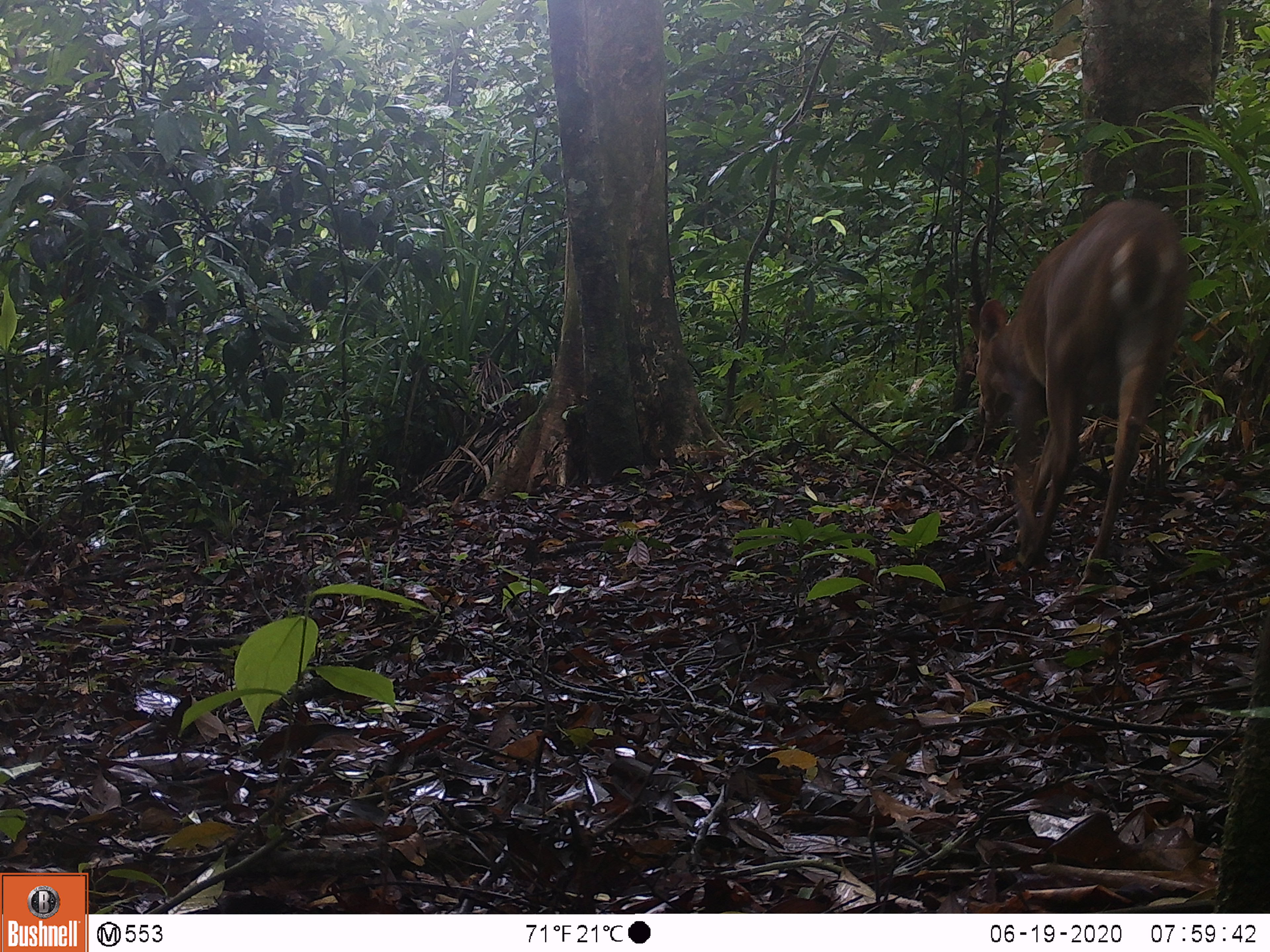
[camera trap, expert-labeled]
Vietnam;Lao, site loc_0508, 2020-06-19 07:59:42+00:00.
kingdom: Animalia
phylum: Chordata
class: Mammalia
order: Artiodactyla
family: Cervidae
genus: Muntiacus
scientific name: Muntiacus vuquangensis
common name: large-antlered muntjac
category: large antlered muntjac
Large antlered muntjac (large-antlered muntjac) (Muntiacus vuquangensis). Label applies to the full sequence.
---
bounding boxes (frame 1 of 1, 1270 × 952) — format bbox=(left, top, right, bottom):
large antlered muntjac: bbox=(963, 197, 1187, 584)